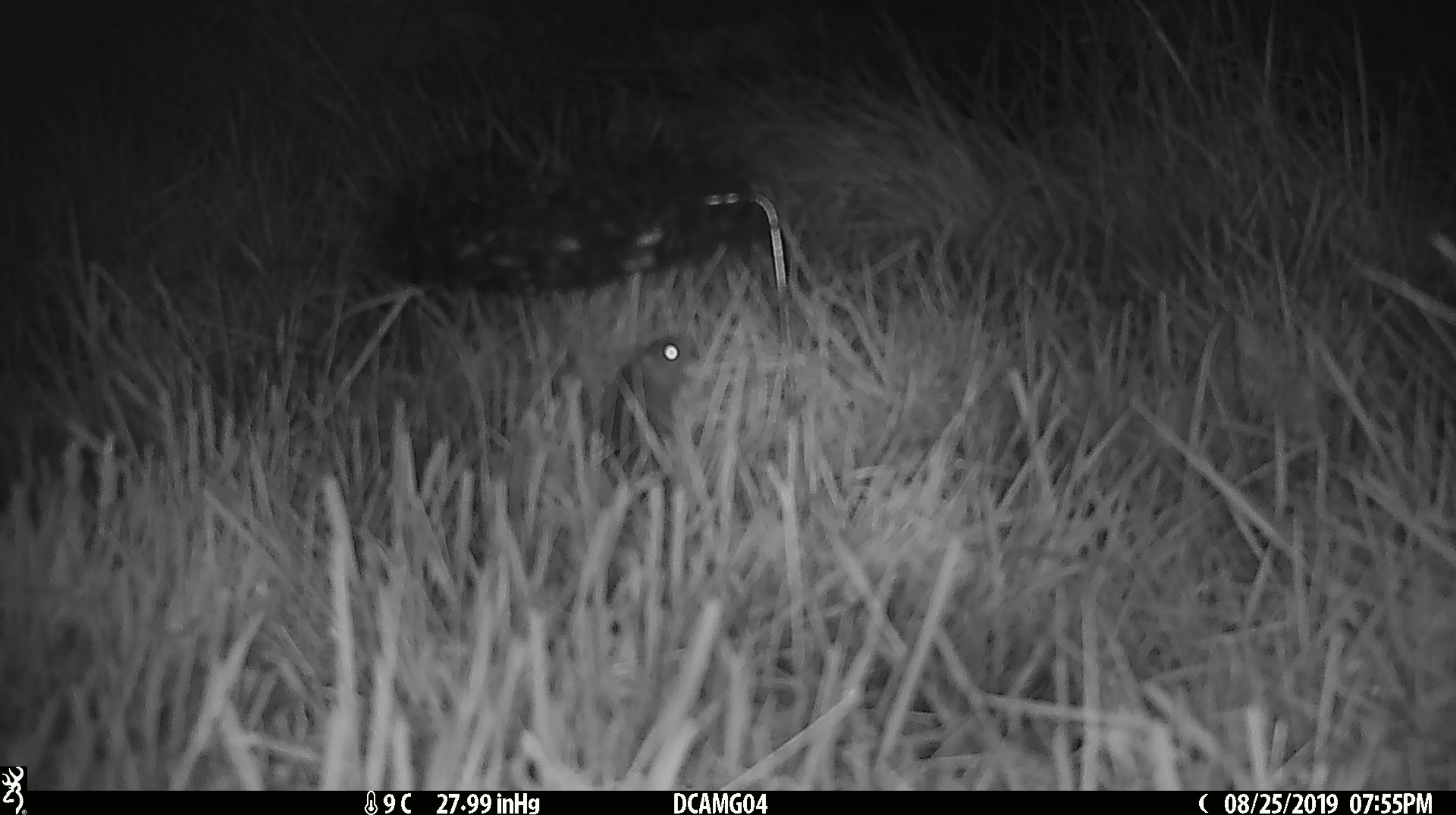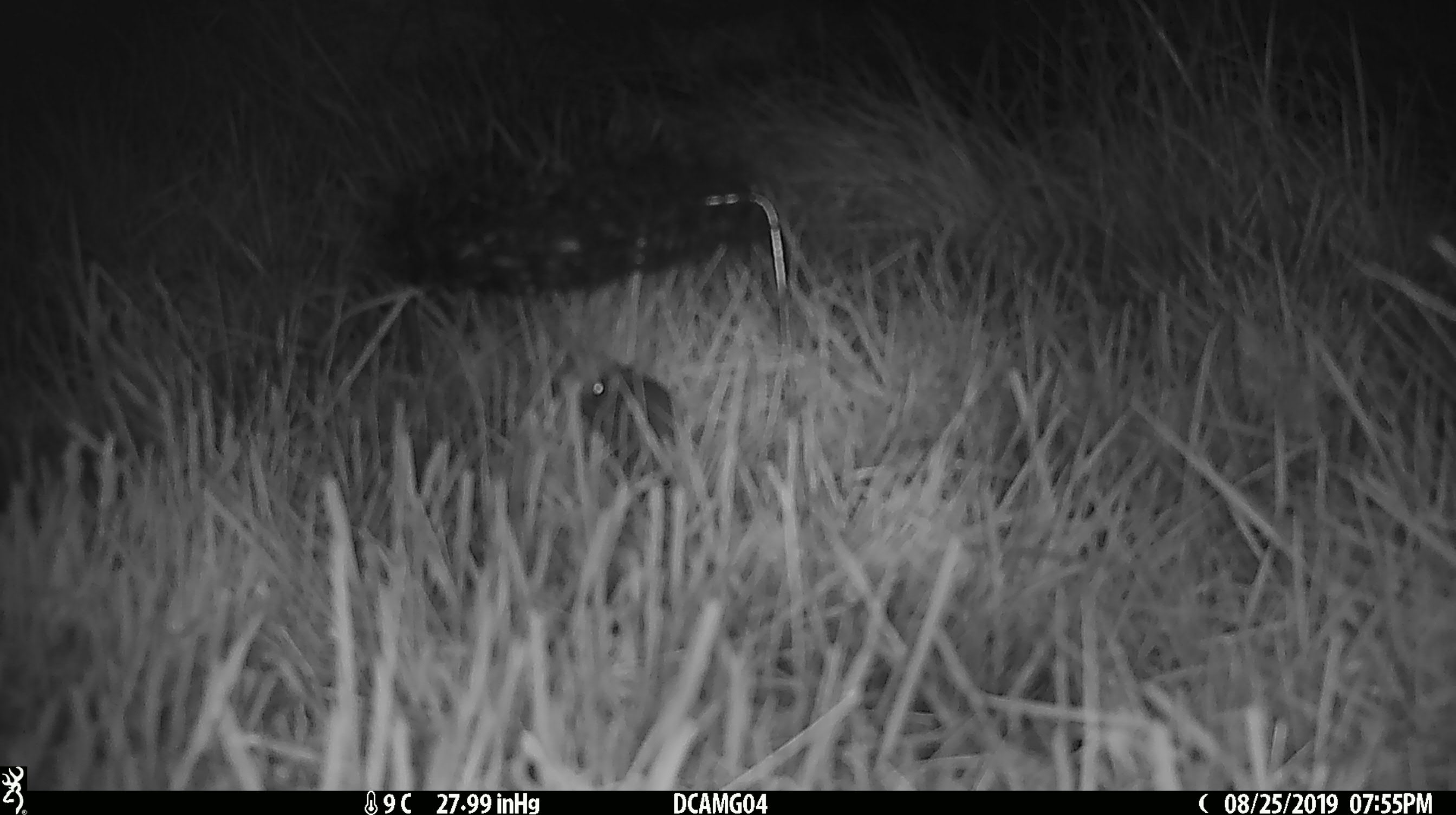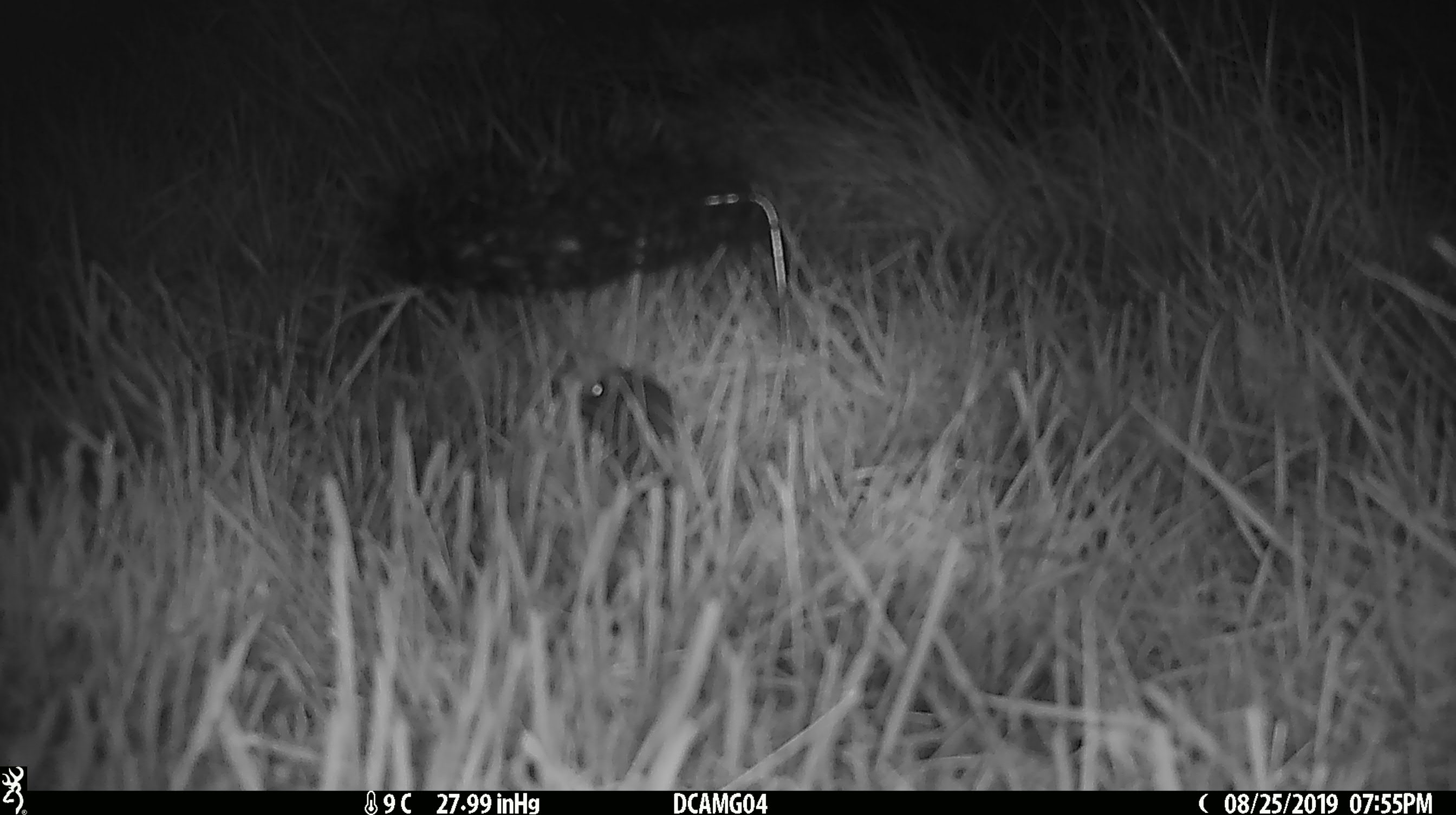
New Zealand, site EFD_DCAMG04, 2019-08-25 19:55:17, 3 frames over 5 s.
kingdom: Animalia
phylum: Chordata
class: Mammalia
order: Rodentia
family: Muridae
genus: Mus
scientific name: Mus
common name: mouse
Mouse (Mus).